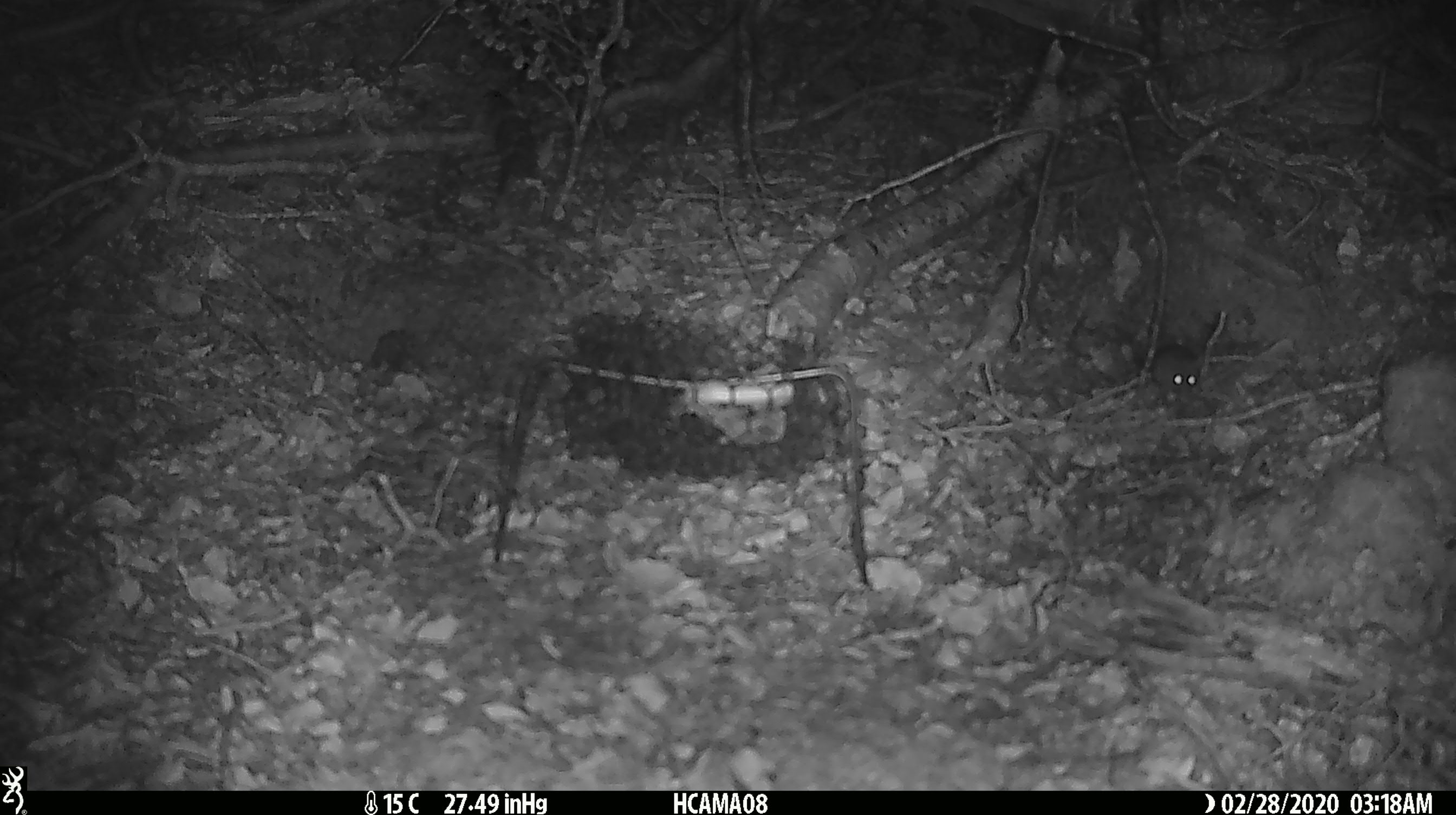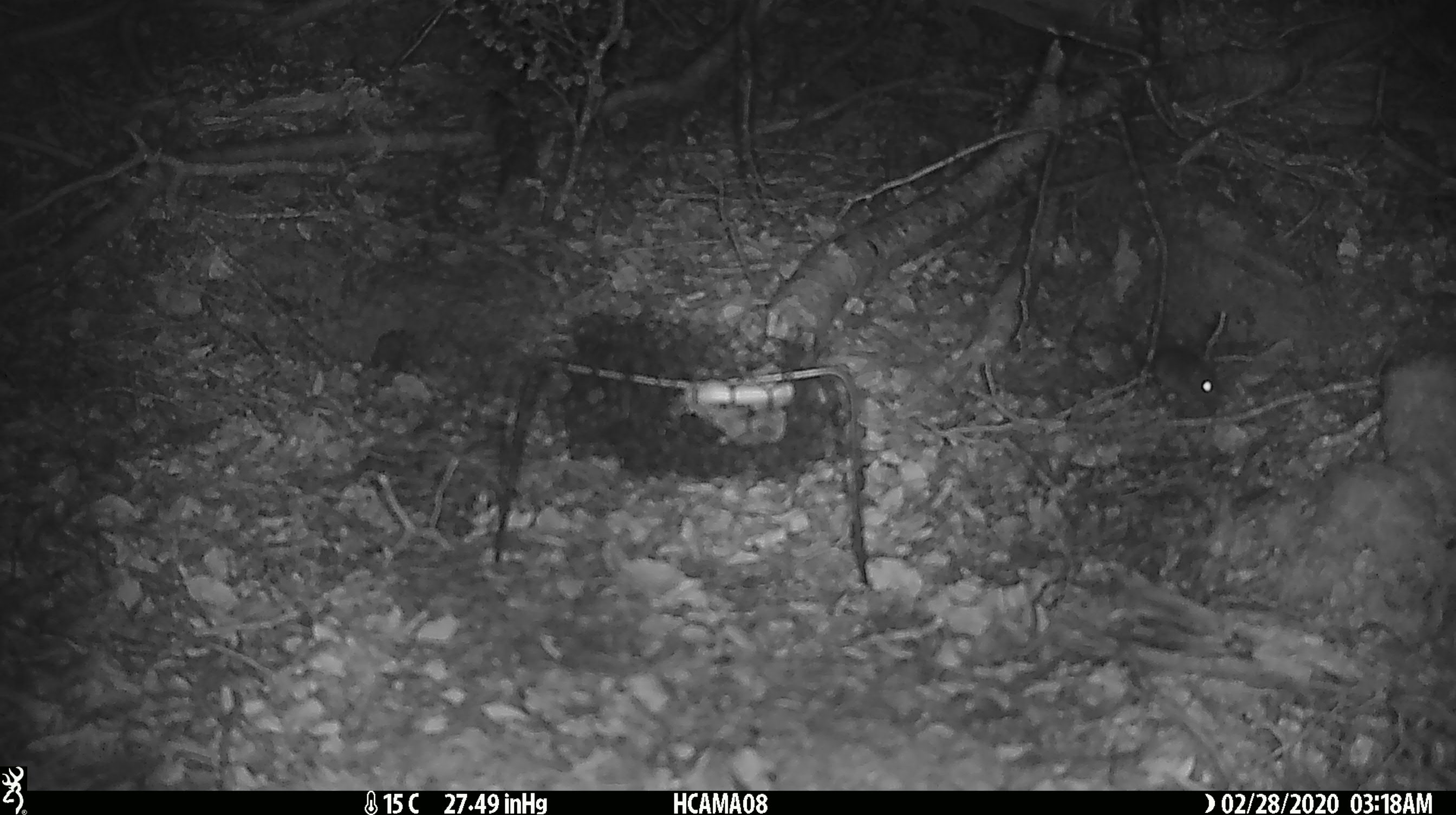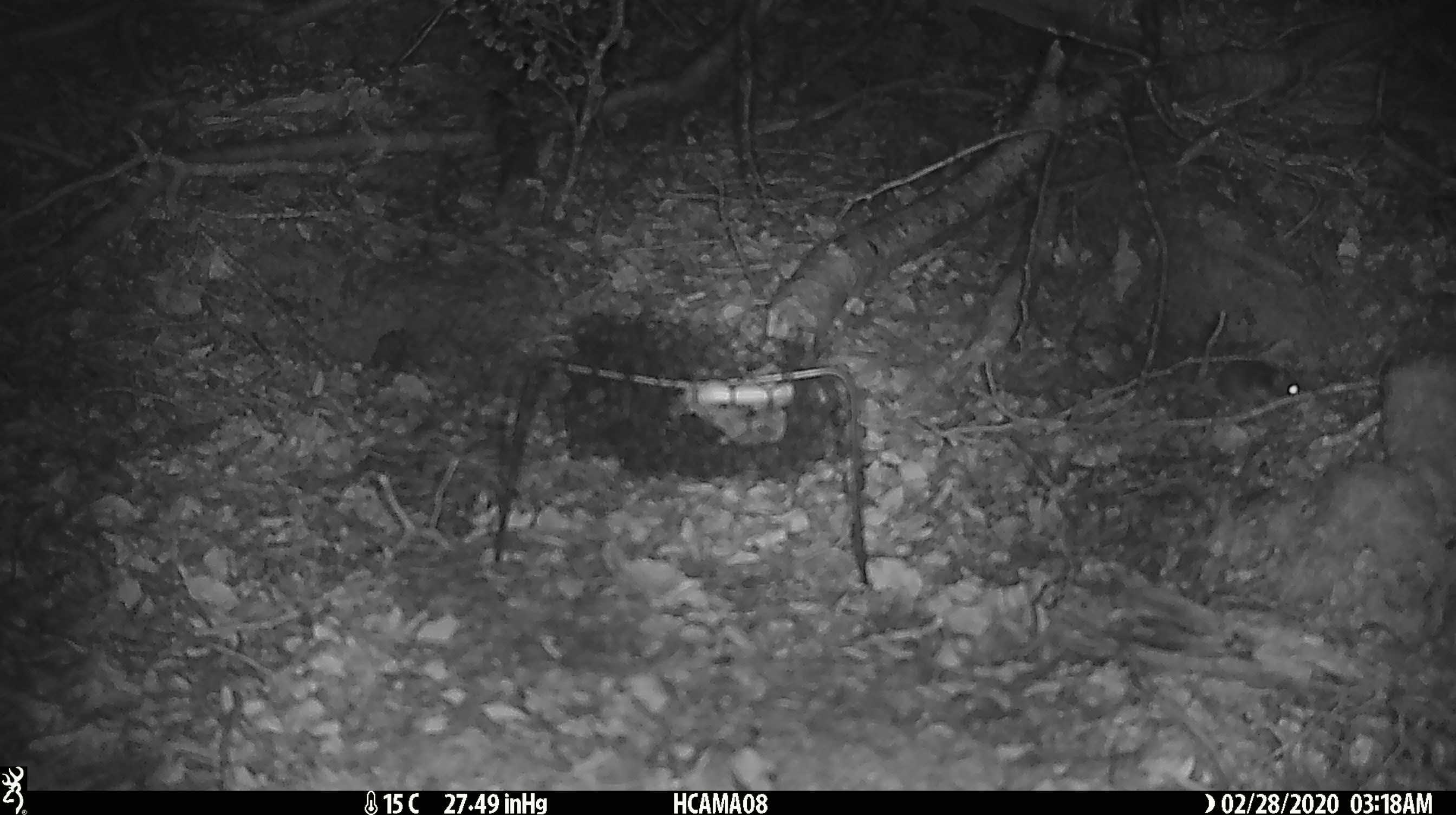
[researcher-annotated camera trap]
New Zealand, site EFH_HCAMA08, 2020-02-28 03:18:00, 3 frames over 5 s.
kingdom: Animalia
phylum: Chordata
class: Mammalia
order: Rodentia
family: Muridae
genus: Mus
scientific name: Mus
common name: mouse